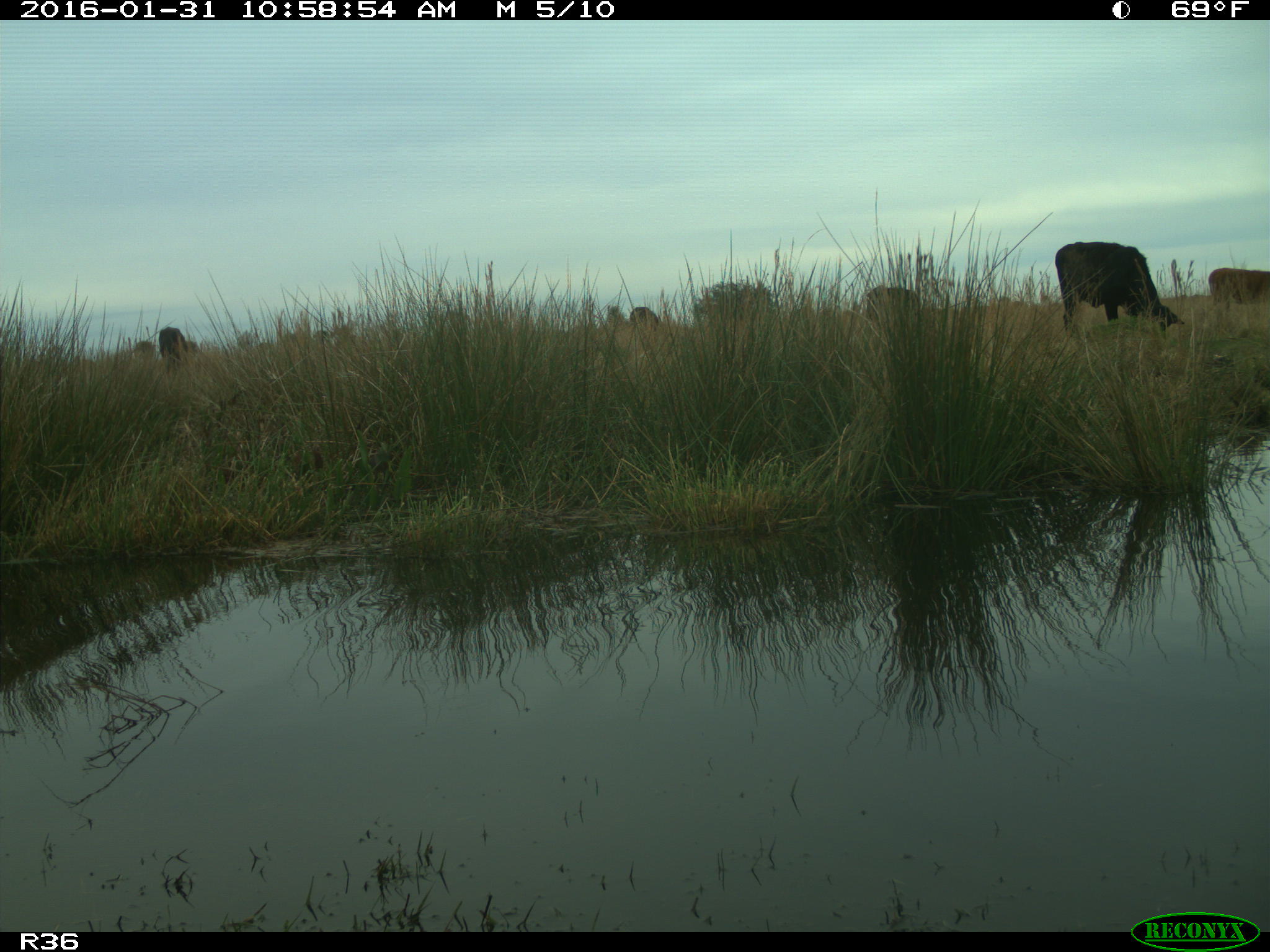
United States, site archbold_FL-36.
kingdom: Animalia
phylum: Chordata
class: Mammalia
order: Artiodactyla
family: Bovidae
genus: Bos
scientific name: Bos taurus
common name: domestic cow